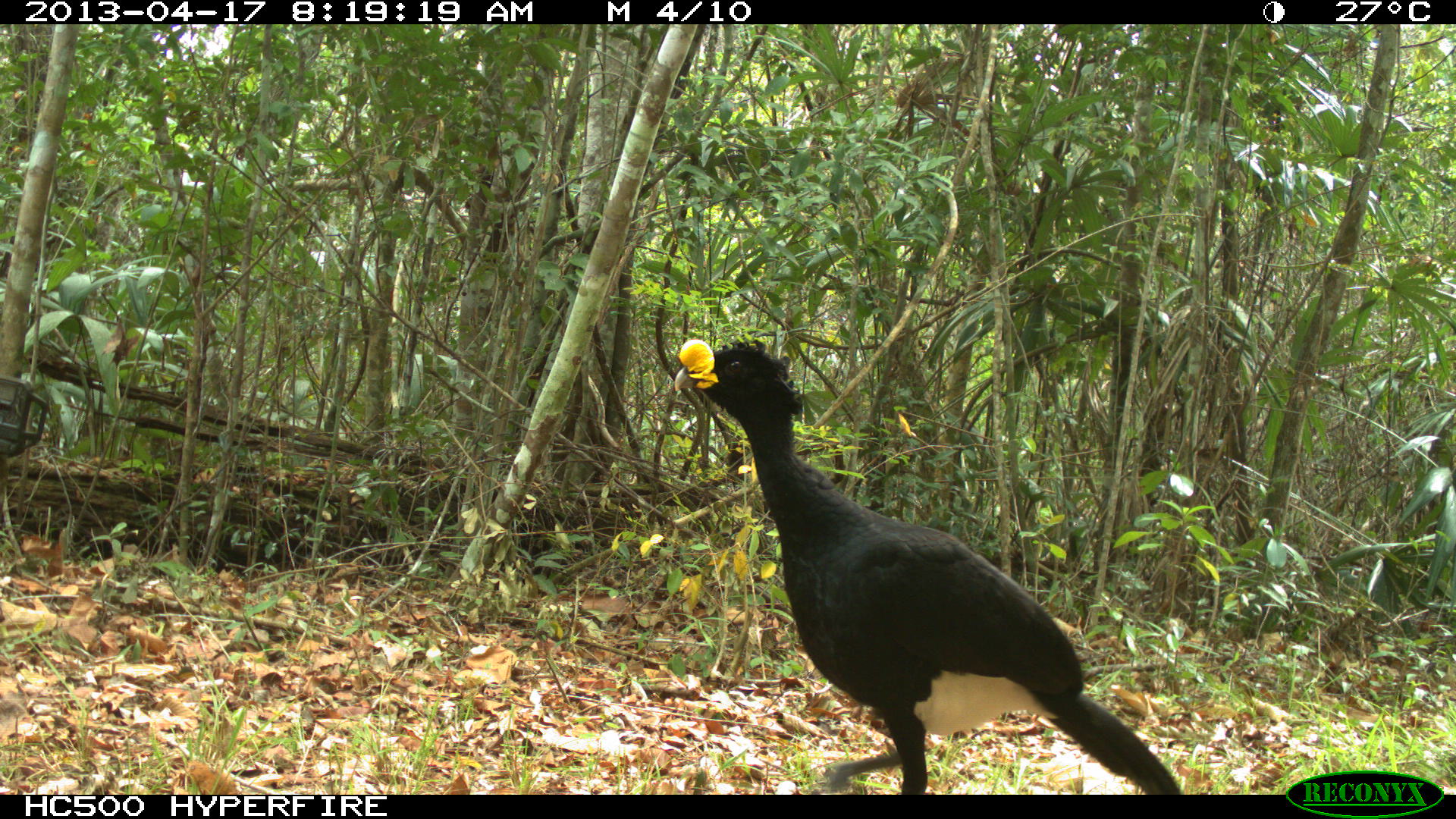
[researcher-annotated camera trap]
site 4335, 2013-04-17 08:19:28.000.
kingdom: Animalia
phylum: Chordata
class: Aves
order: Galliformes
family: Cracidae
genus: Crax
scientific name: Crax rubra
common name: great curassow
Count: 1.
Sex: male.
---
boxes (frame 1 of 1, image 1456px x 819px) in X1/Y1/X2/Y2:
crax rubra: 673/334/1183/796